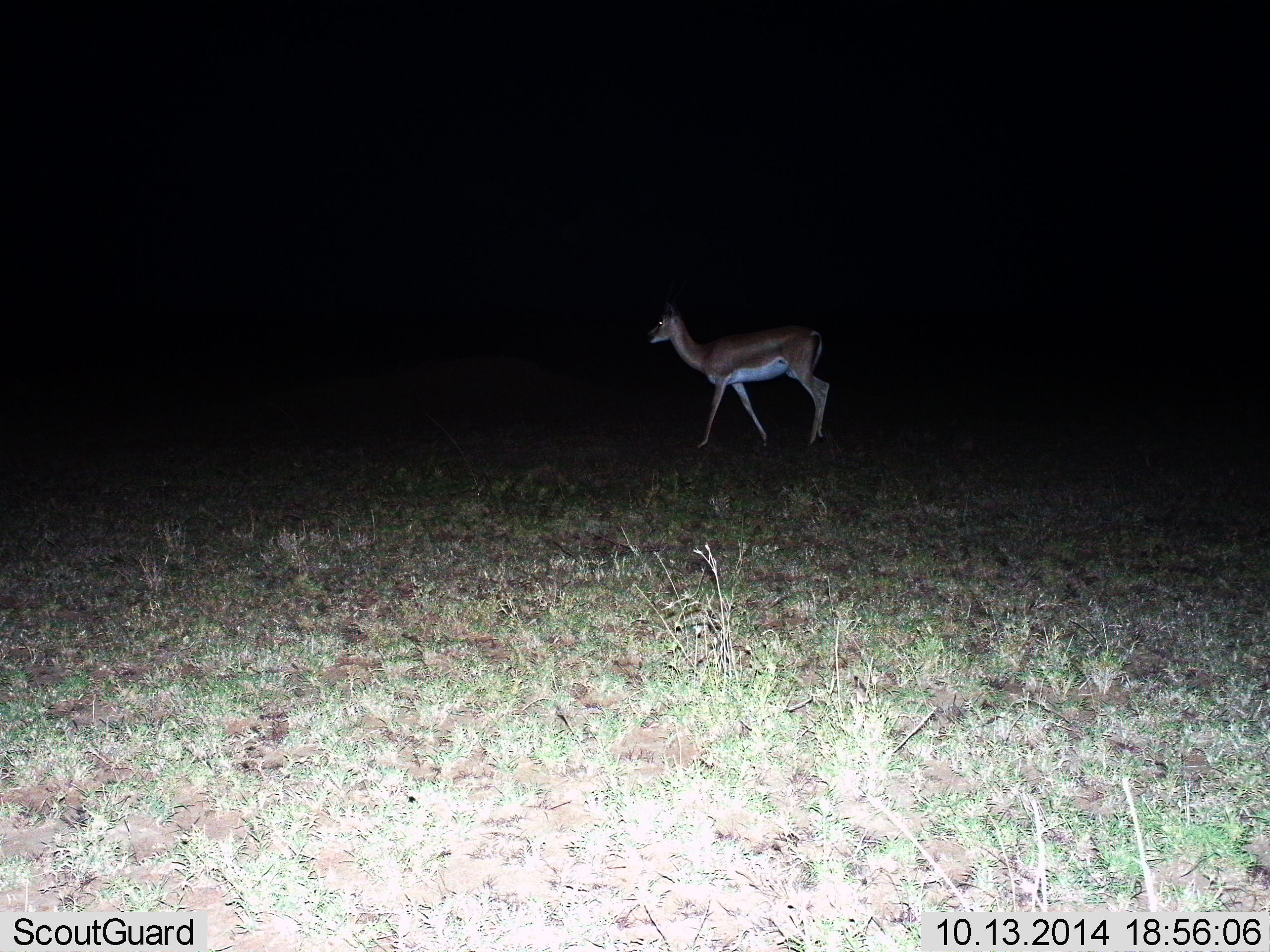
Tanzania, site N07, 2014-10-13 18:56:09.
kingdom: Animalia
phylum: Chordata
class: Mammalia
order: Artiodactyla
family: Bovidae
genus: Nanger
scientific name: Nanger granti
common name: grant's gazelle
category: gazellegrants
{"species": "gazellegrants (grant's gazelle) (Nanger granti)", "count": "1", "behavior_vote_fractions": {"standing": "33%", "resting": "0%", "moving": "67%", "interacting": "0%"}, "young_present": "0%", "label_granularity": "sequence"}